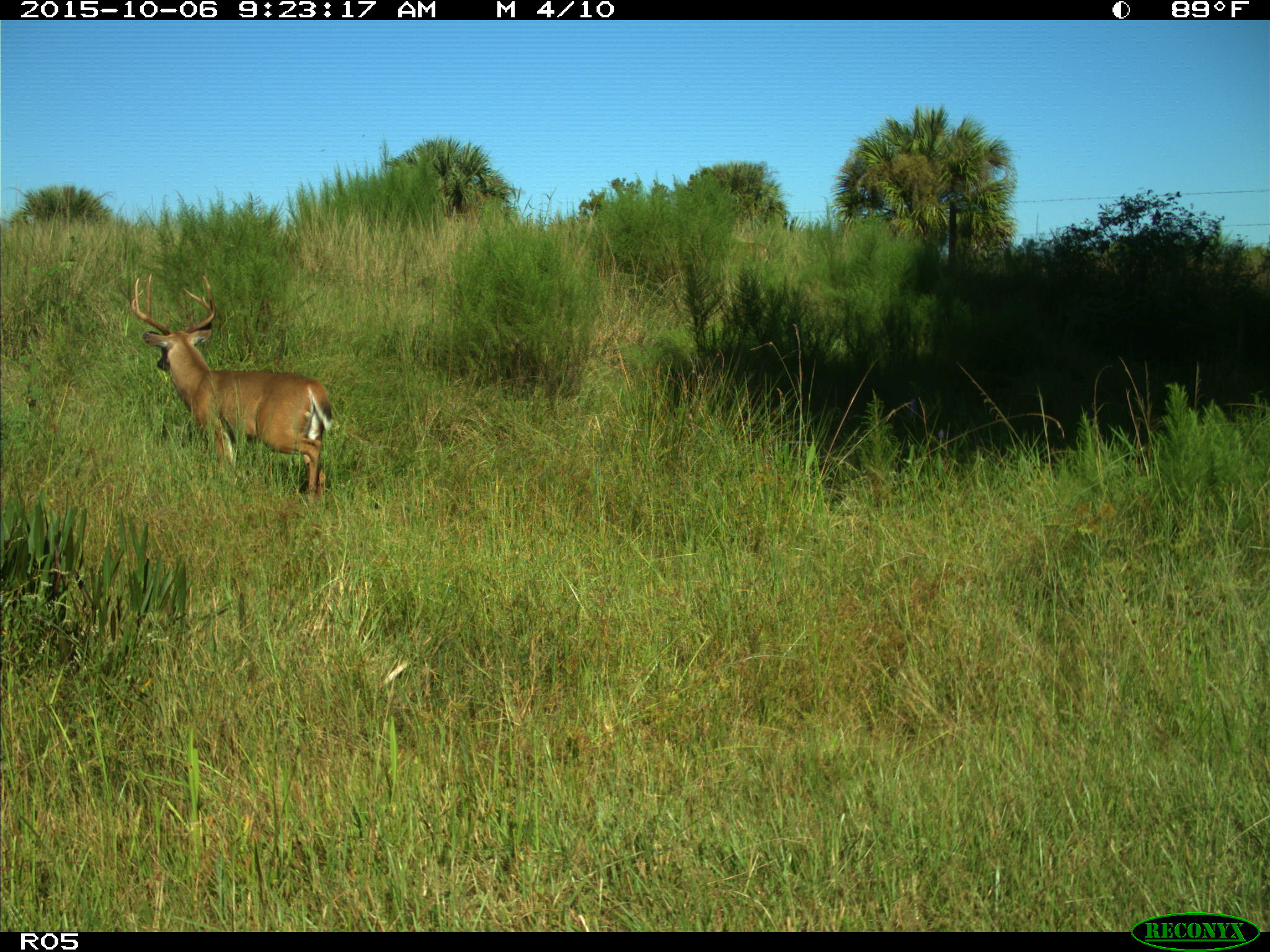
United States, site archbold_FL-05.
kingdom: Animalia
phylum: Chordata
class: Mammalia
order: Artiodactyla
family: Cervidae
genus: Odocoileus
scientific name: Odocoileus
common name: deer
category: unidentified deer